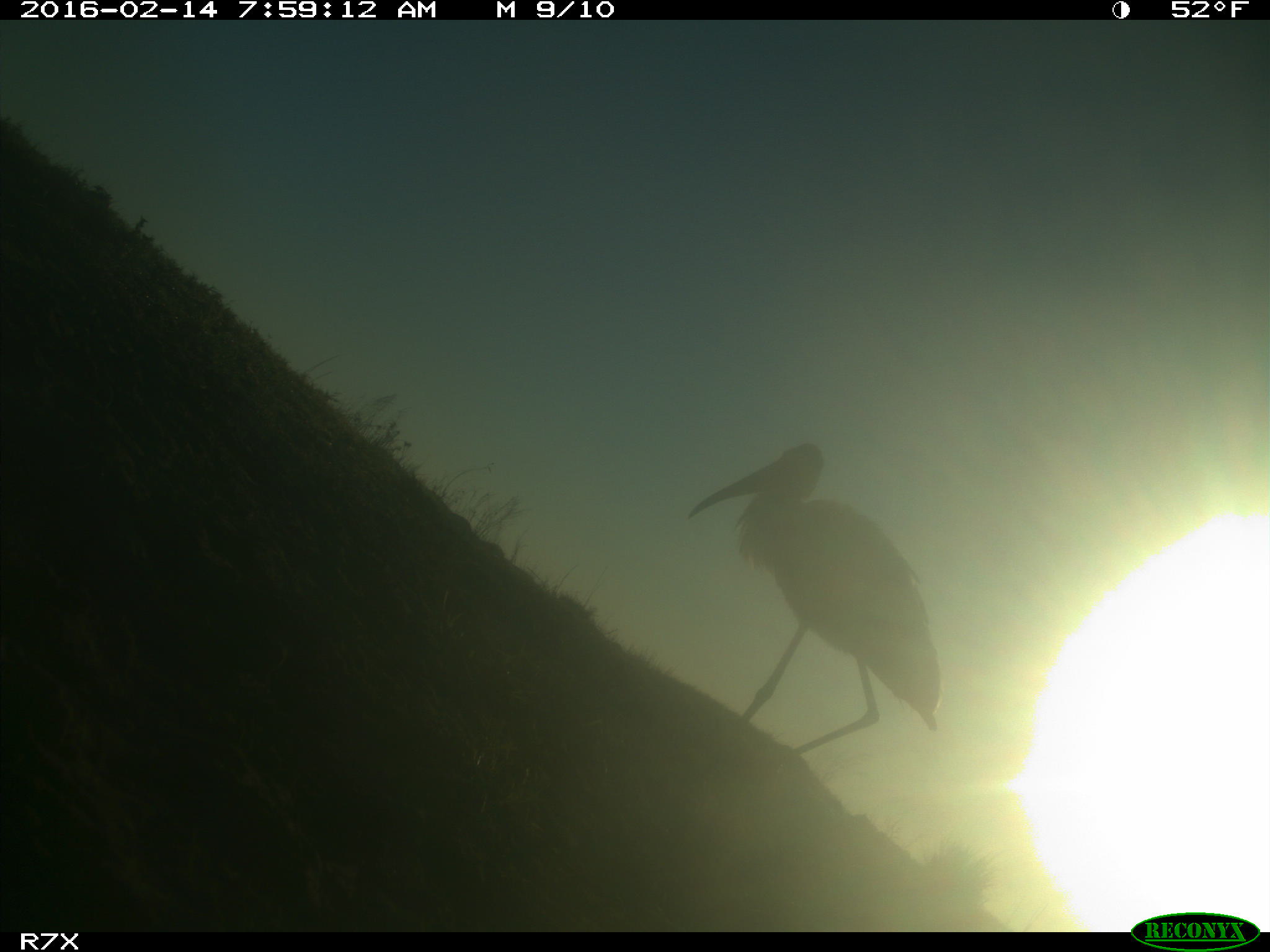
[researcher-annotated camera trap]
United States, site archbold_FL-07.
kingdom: Animalia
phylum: Chordata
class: Aves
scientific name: Aves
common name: birds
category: unidentified bird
Unidentified bird (birds) (Aves).